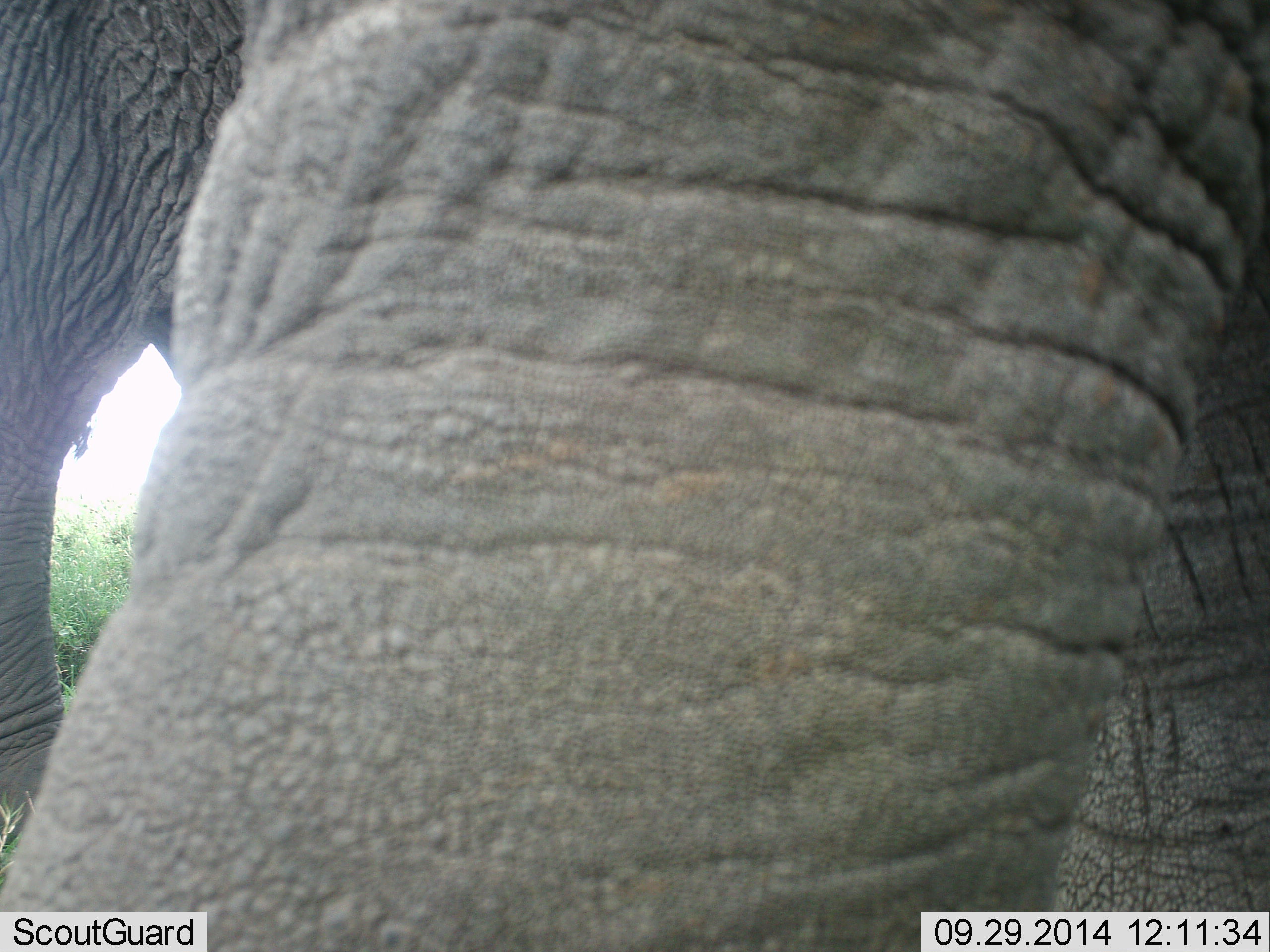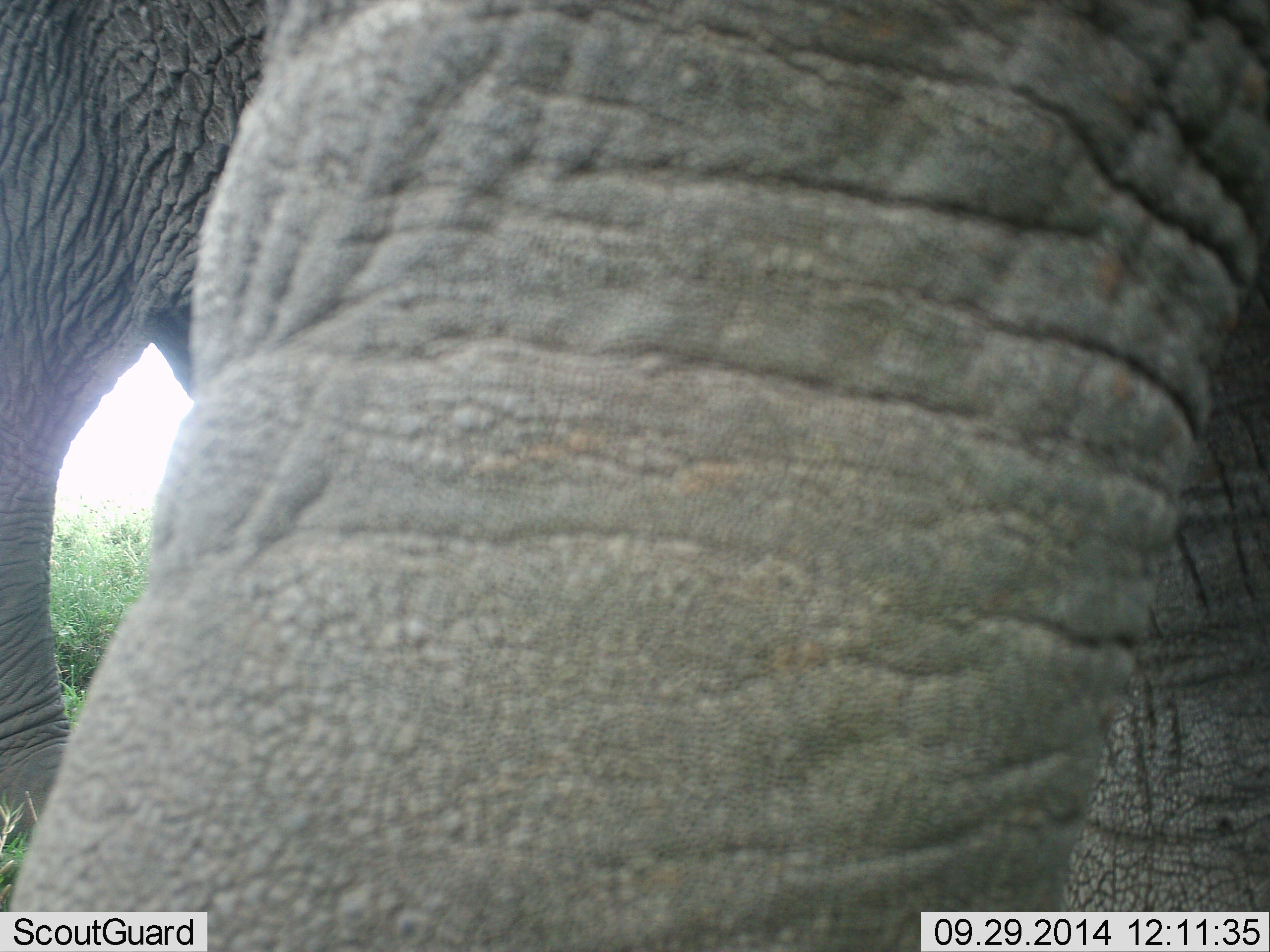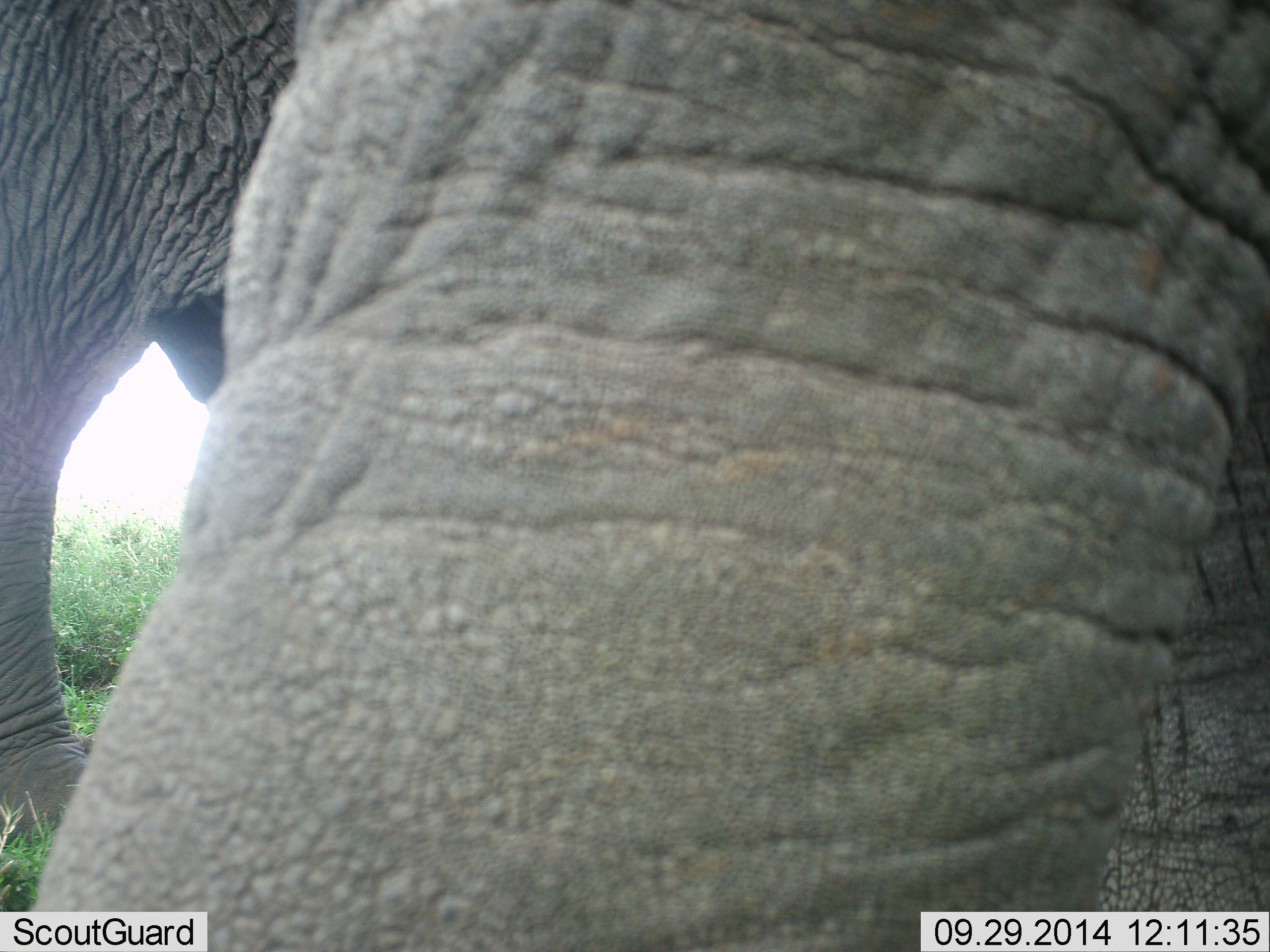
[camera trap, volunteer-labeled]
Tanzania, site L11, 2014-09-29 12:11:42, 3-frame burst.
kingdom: Animalia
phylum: Chordata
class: Mammalia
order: Proboscidea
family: Elephantidae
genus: Loxodonta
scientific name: Loxodonta africana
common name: african bush elephant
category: elephant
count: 2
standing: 90%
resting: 0%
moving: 20%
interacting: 0%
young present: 0%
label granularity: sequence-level